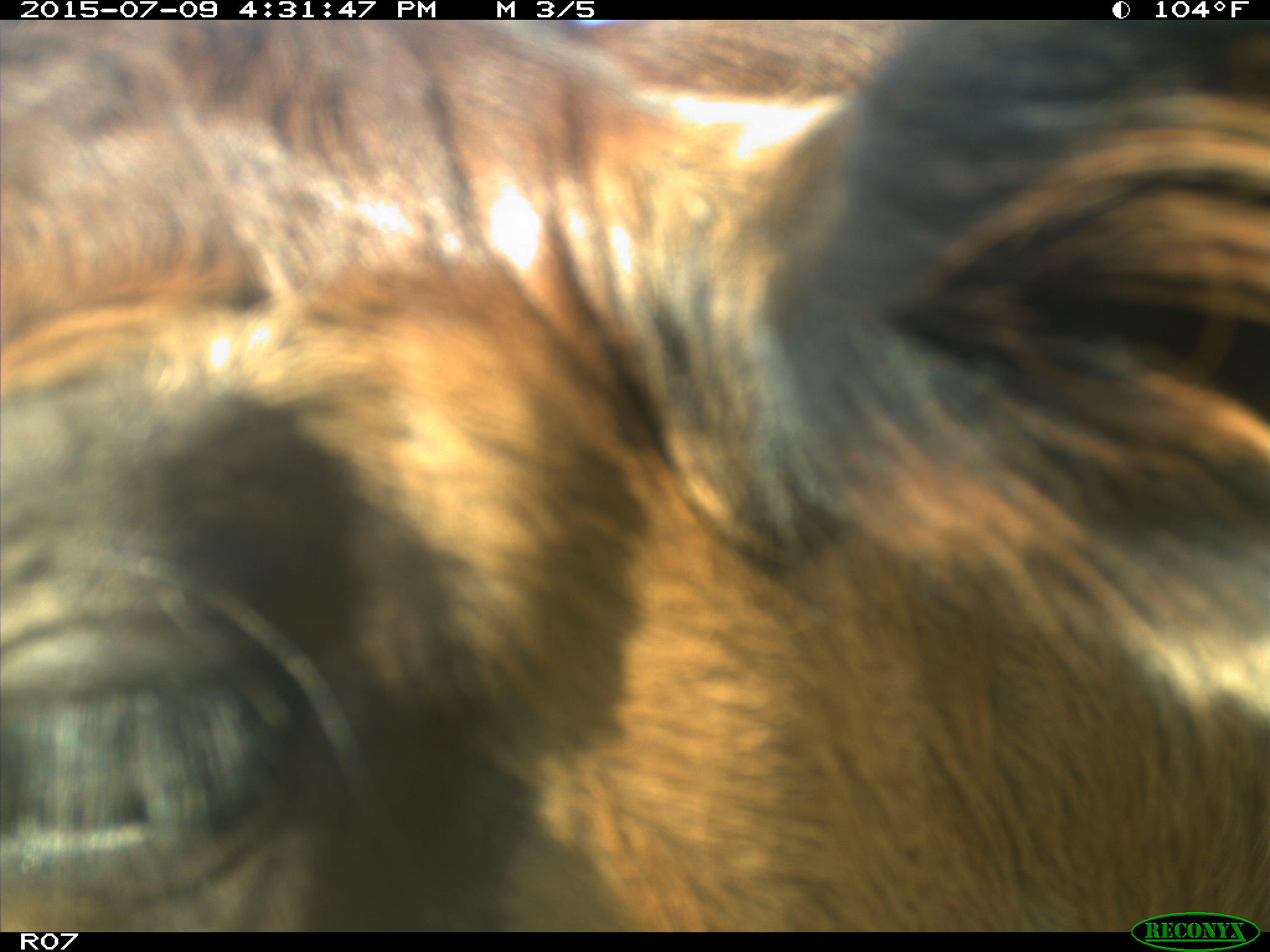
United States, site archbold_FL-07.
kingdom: Animalia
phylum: Chordata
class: Mammalia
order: Artiodactyla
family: Bovidae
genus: Bos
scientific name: Bos taurus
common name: domestic cow